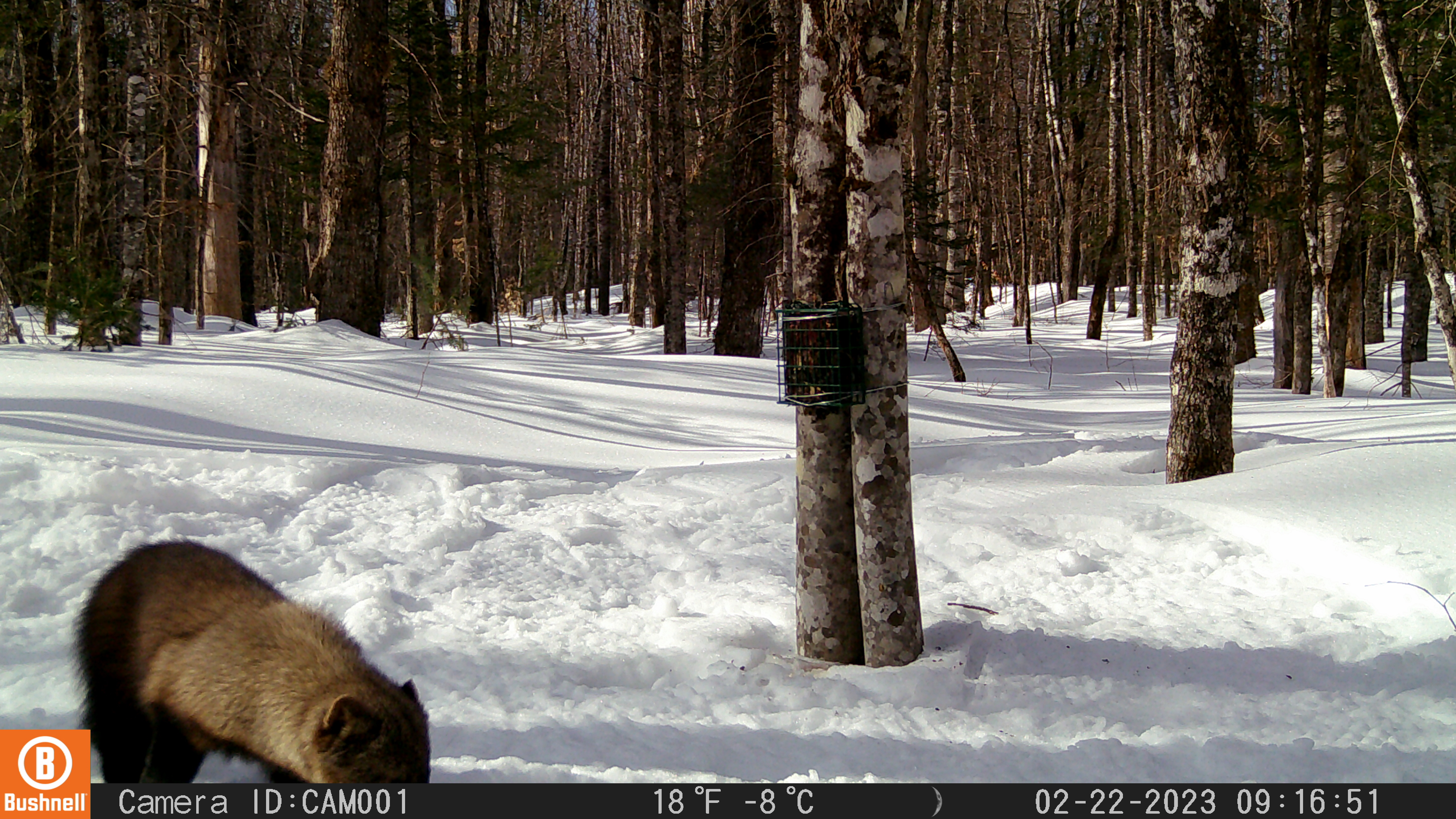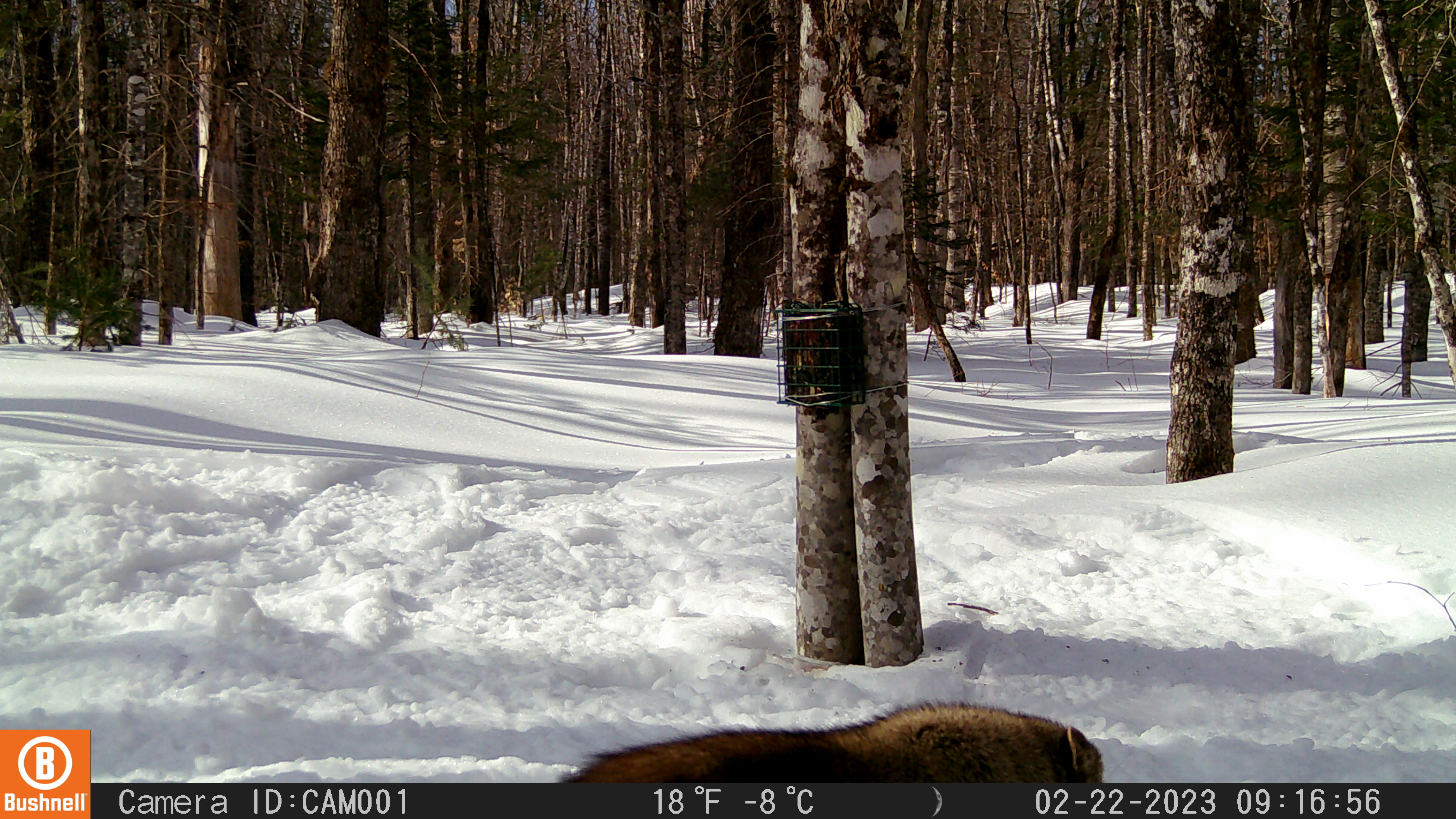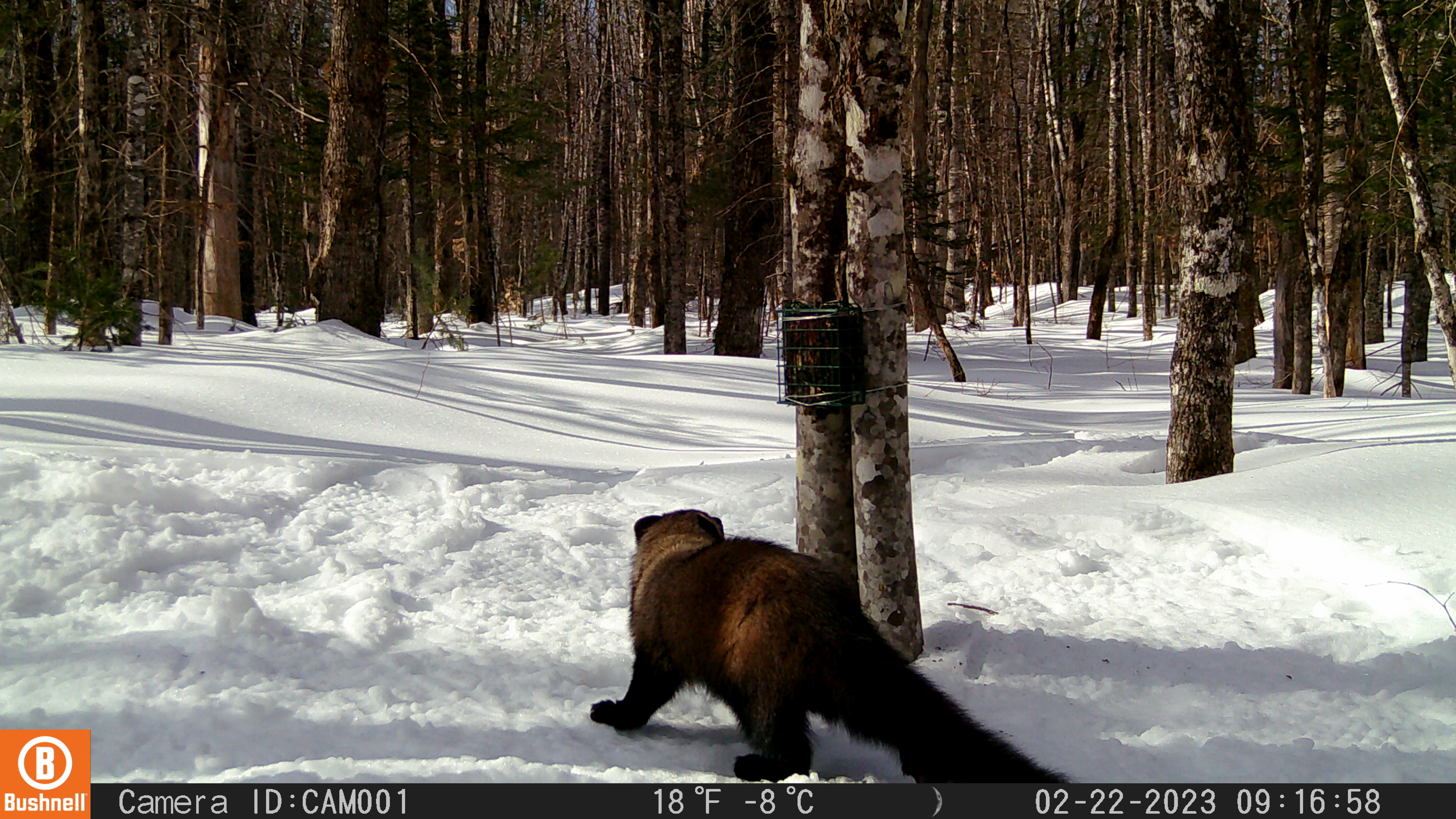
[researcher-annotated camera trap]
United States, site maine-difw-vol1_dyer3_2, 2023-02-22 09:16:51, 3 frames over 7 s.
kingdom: Animalia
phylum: Chordata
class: Mammalia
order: Carnivora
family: Mustelidae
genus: Pekania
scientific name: Pekania pennanti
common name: fisher